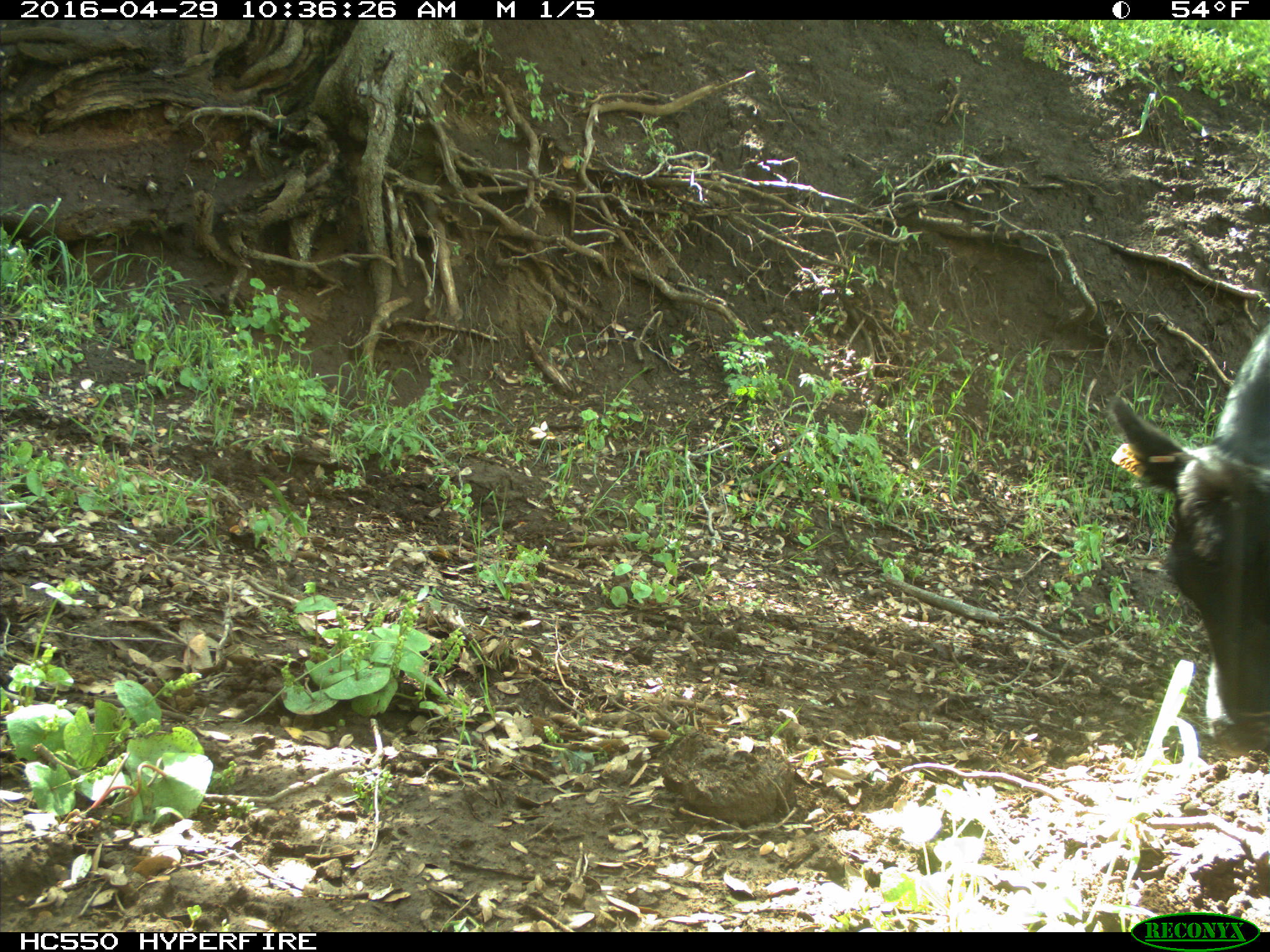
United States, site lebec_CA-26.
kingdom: Animalia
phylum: Chordata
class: Mammalia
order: Artiodactyla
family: Bovidae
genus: Bos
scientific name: Bos taurus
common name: domestic cow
Bos taurus (domestic cow).